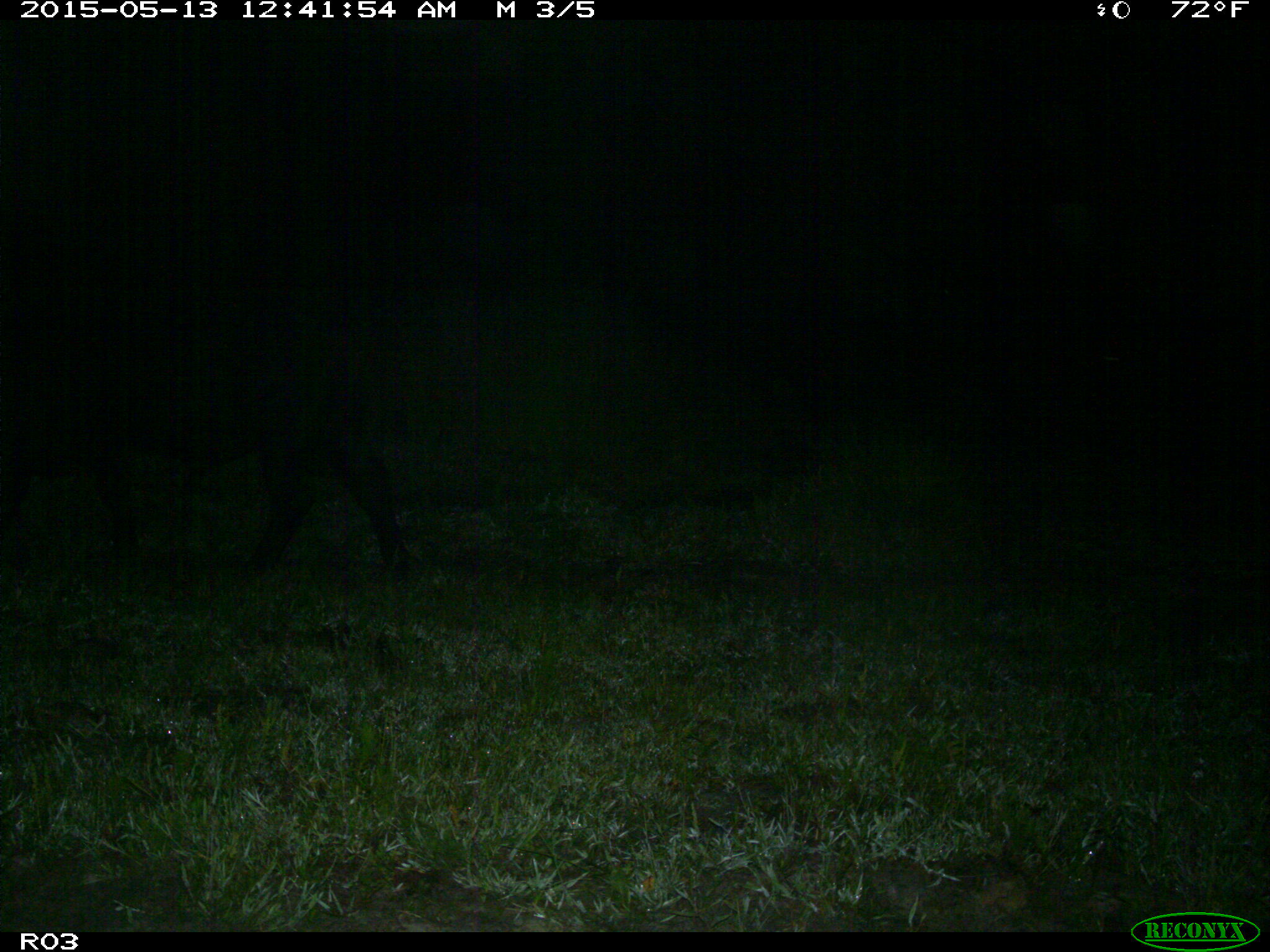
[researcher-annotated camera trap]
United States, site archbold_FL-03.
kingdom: Animalia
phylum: Chordata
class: Mammalia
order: Artiodactyla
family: Bovidae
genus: Bos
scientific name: Bos taurus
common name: domestic cow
Bos taurus (domestic cow).